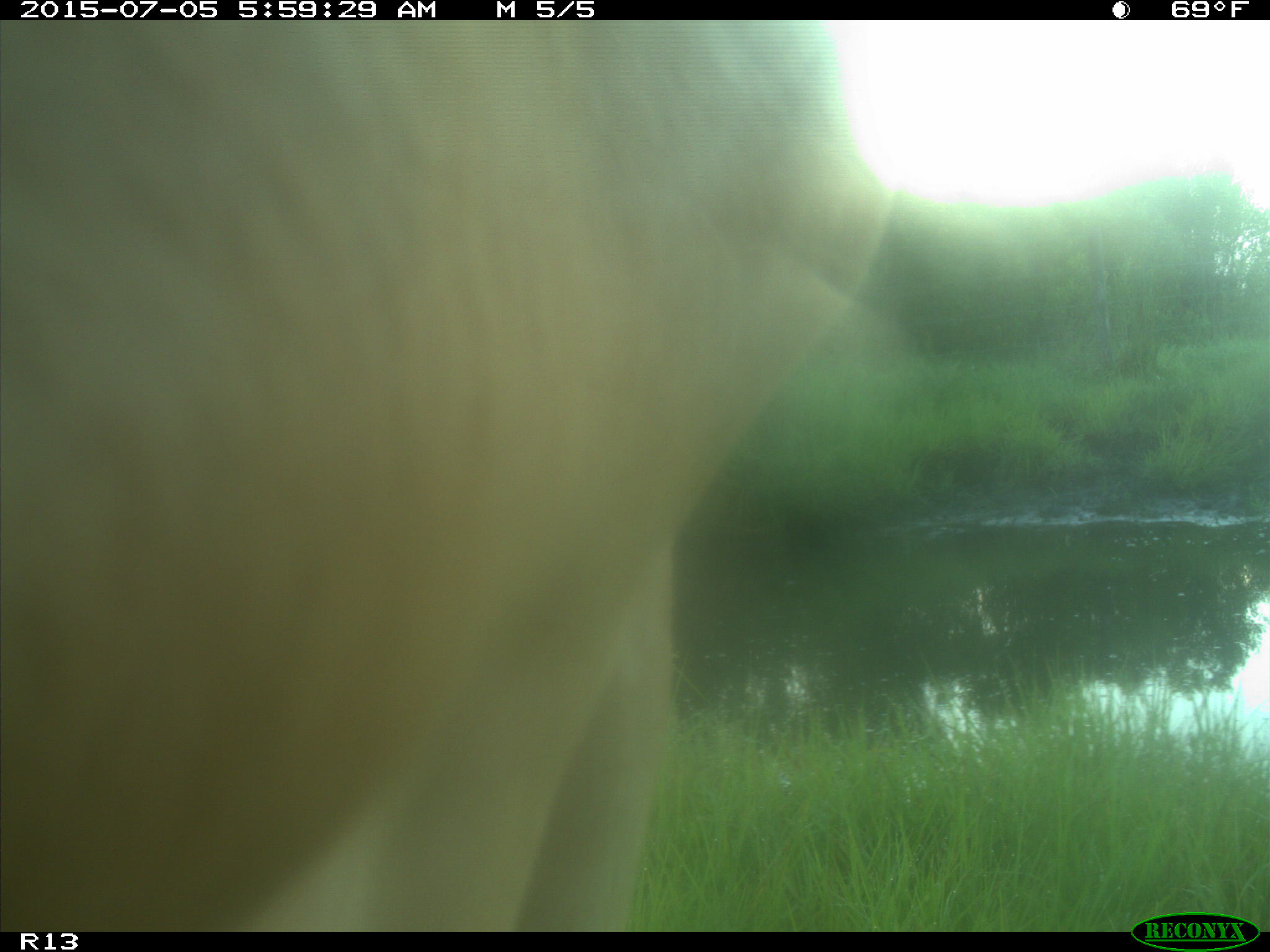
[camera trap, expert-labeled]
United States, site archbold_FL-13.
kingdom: Animalia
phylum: Chordata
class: Mammalia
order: Artiodactyla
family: Bovidae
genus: Bos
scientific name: Bos taurus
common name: domestic cow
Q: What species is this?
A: Bos taurus (domestic cow).